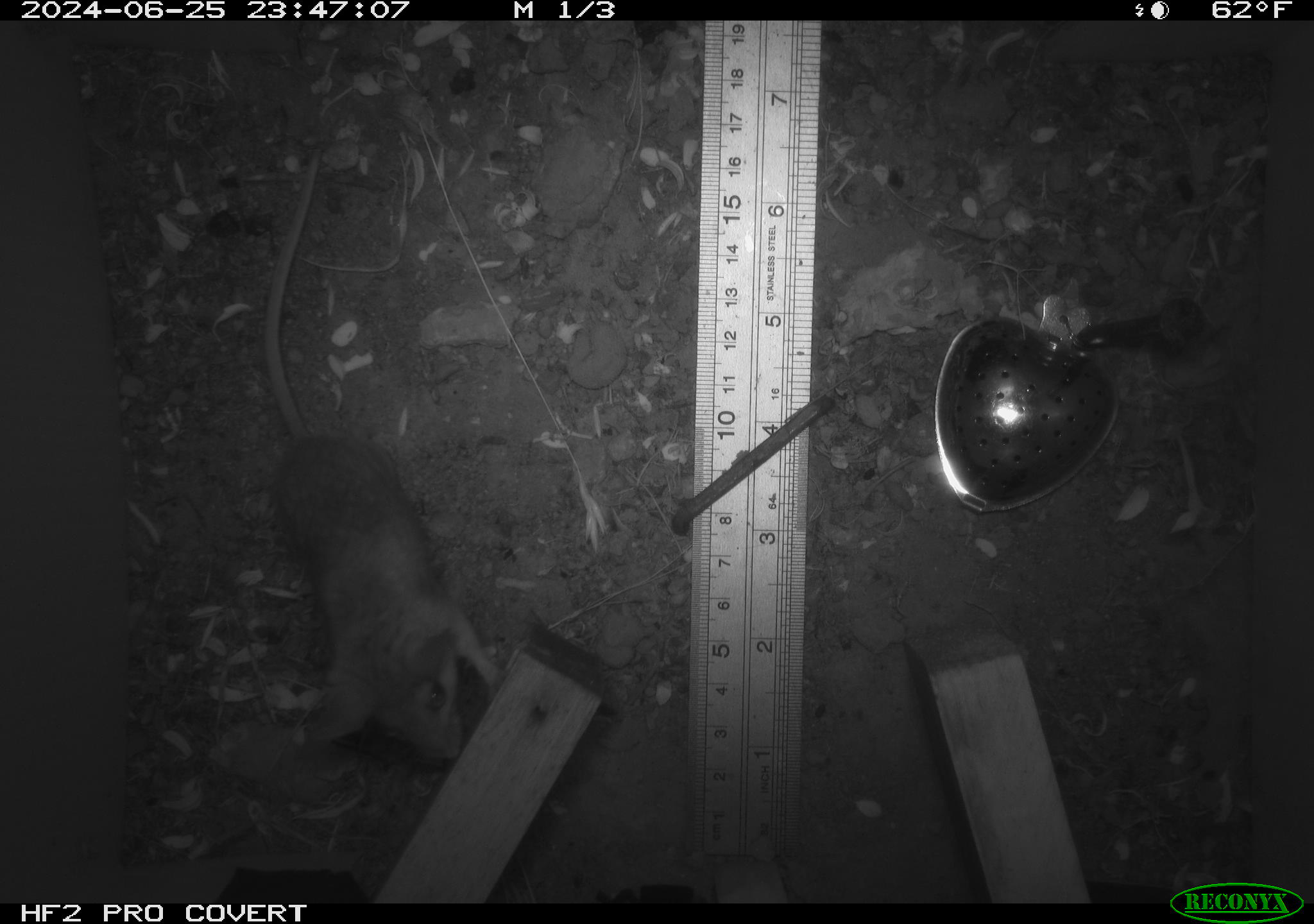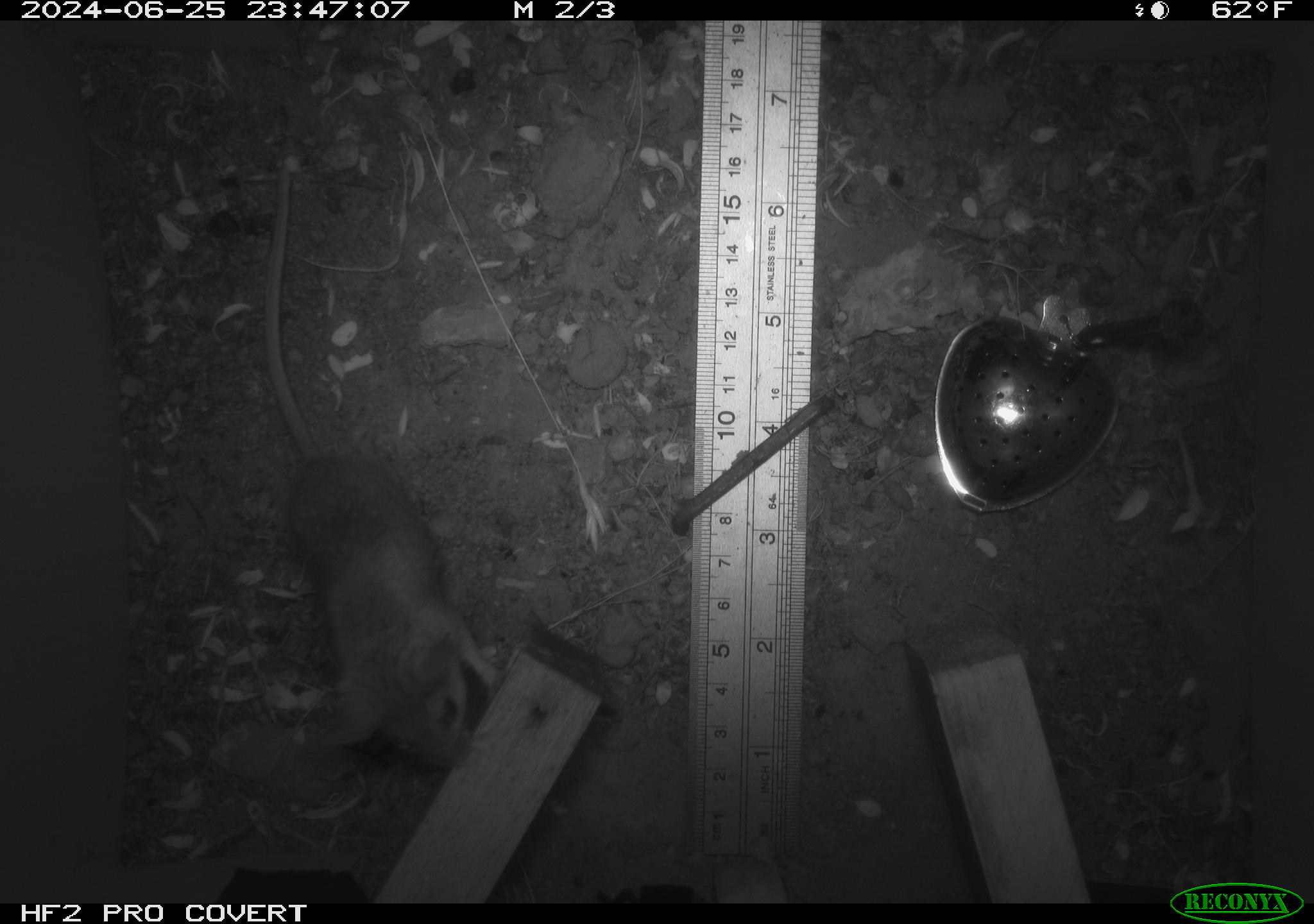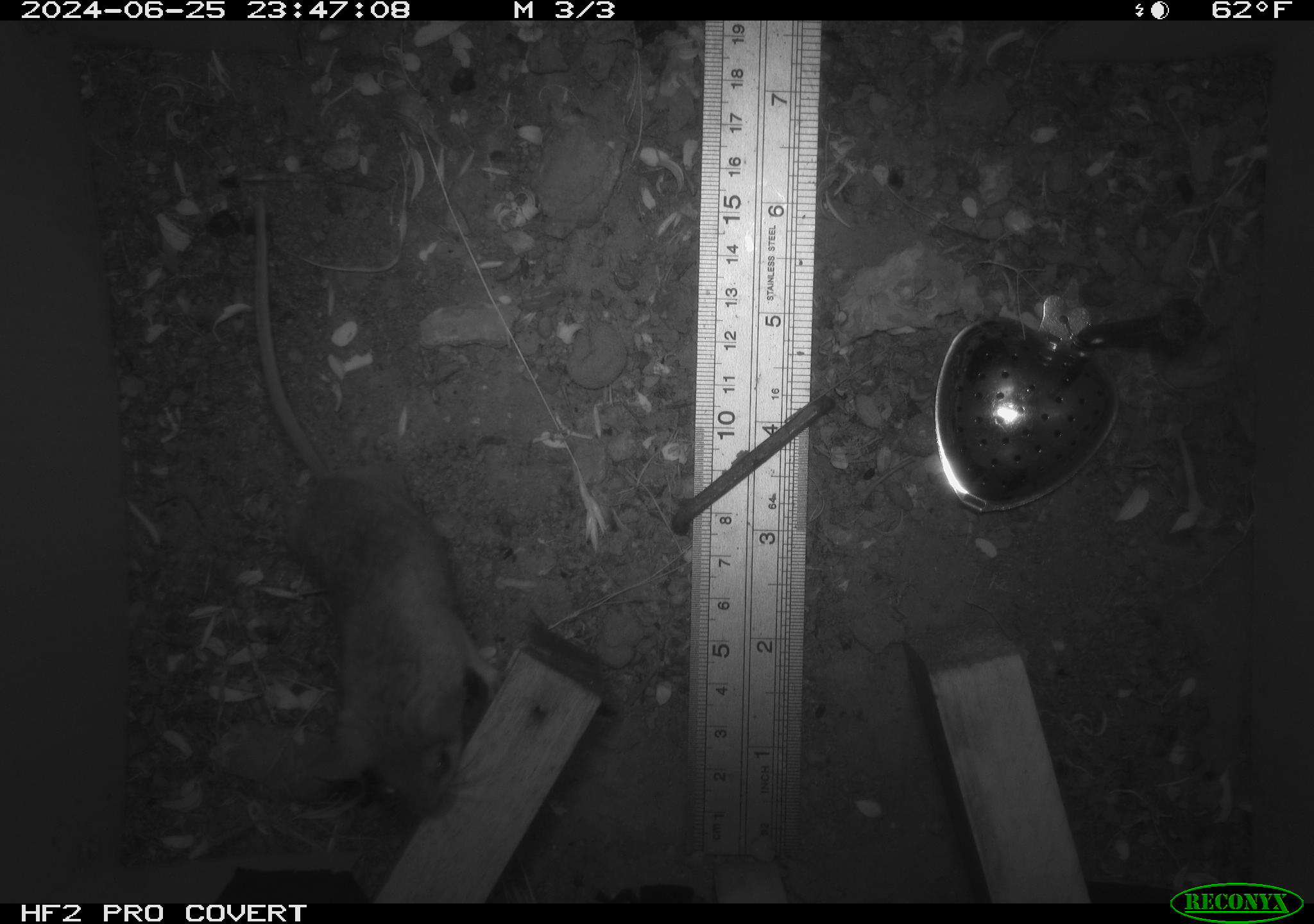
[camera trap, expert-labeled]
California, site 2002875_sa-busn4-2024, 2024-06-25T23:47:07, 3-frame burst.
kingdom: Animalia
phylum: Chordata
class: Mammalia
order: Rodentia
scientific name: Rodentia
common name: rodent